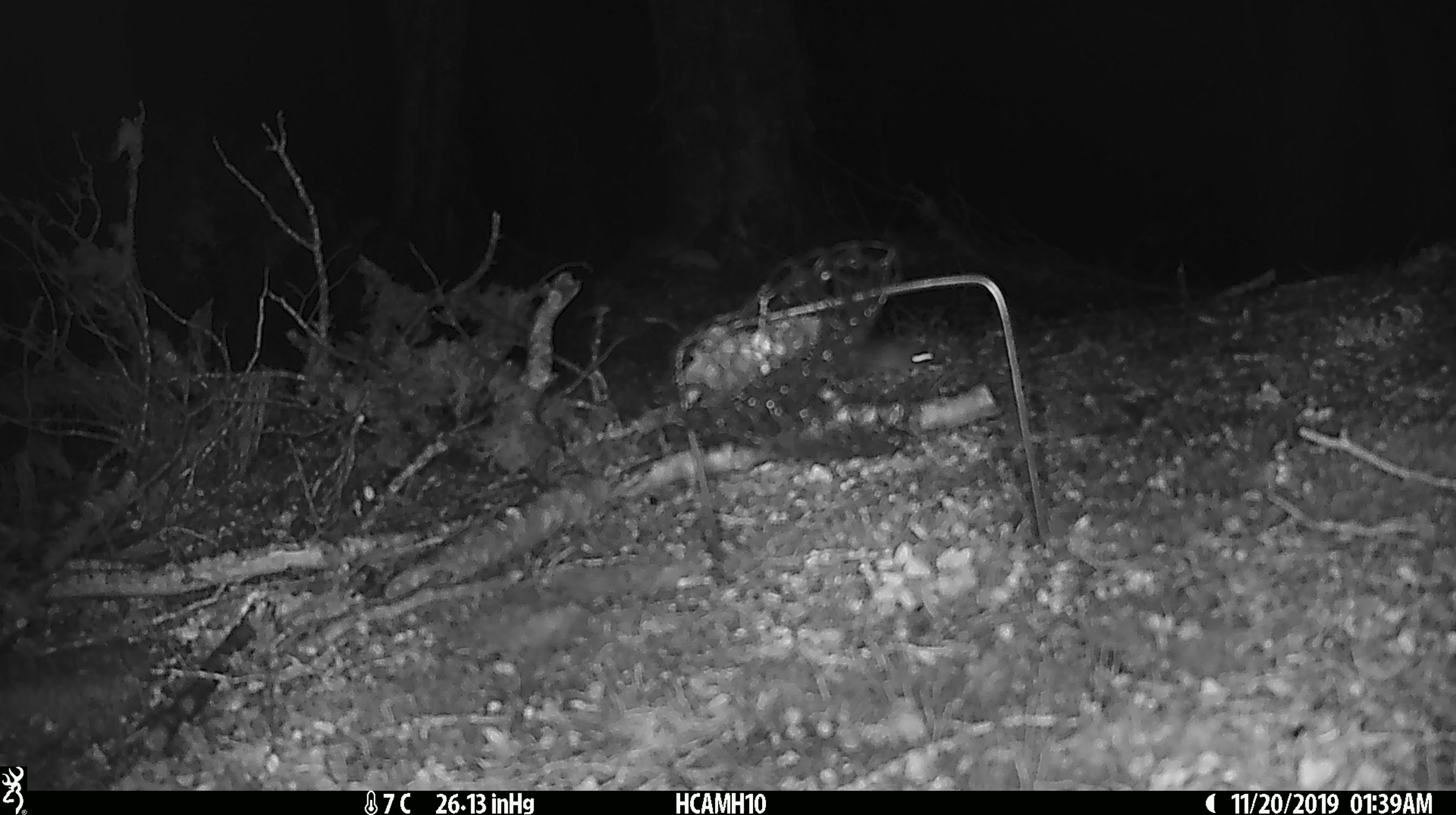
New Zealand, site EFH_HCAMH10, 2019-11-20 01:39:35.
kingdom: Animalia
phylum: Chordata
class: Mammalia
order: Rodentia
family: Muridae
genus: Mus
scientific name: Mus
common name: mouse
Mouse (Mus).